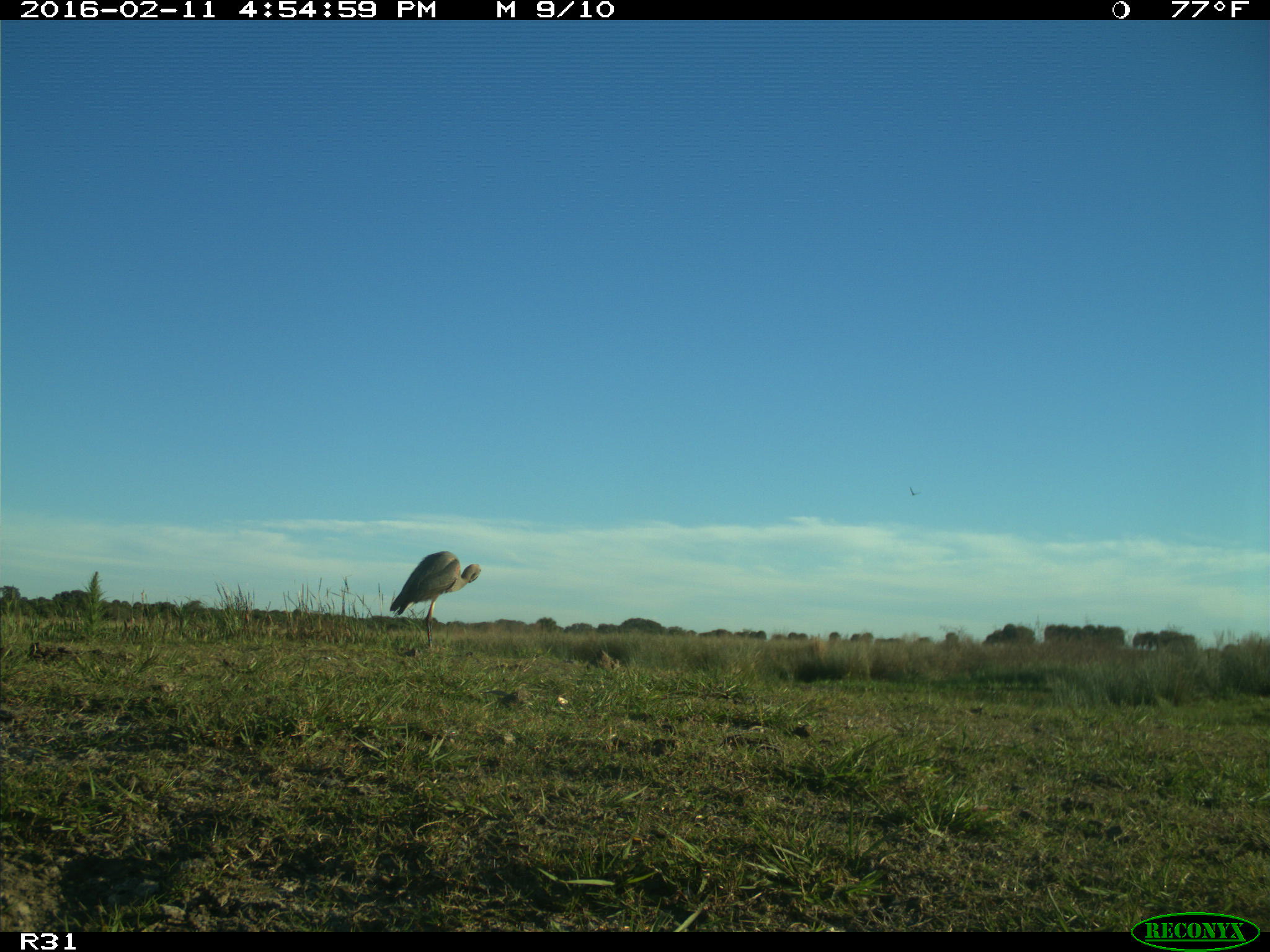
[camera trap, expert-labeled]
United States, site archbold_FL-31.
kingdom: Animalia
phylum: Chordata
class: Aves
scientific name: Aves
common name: birds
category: unidentified bird